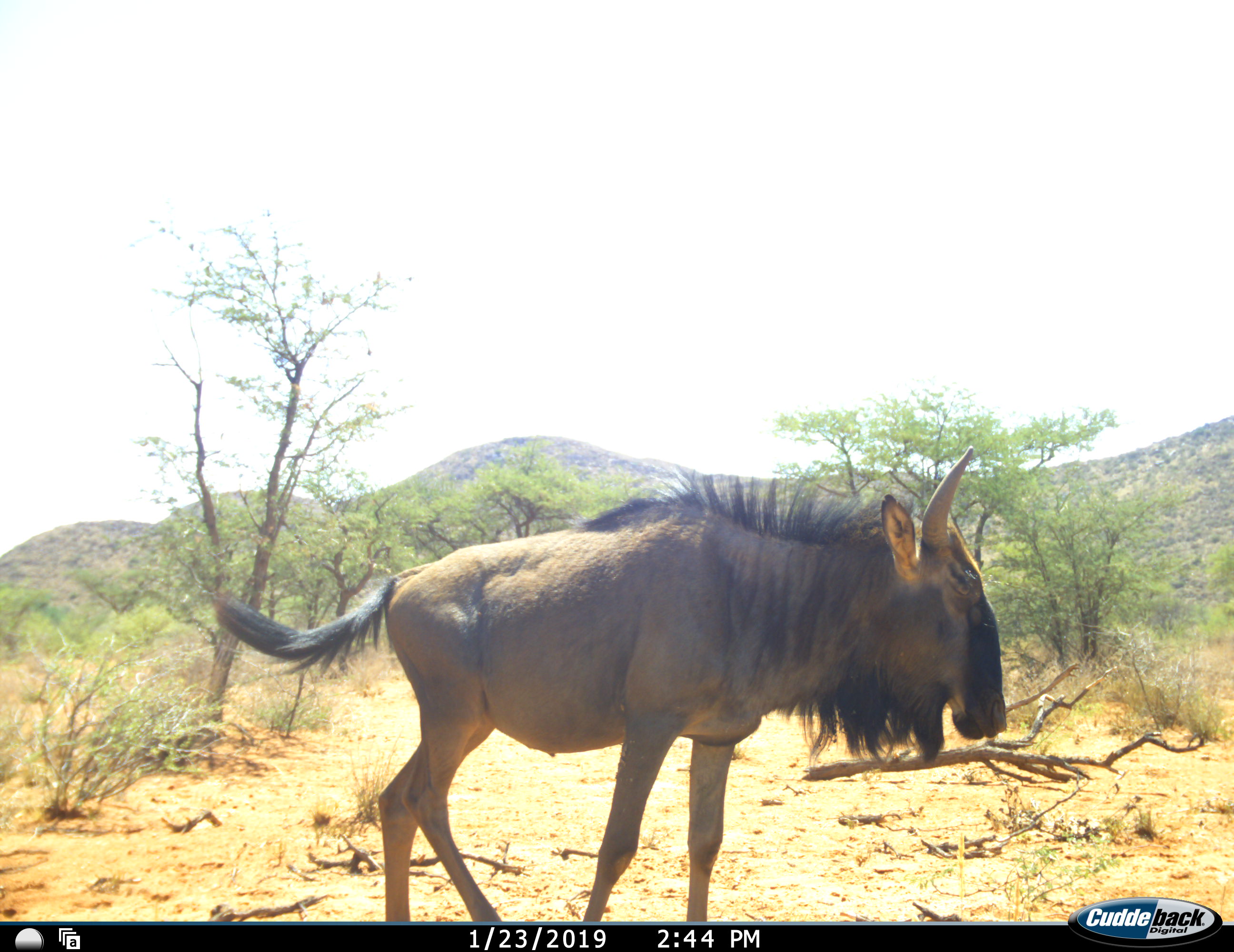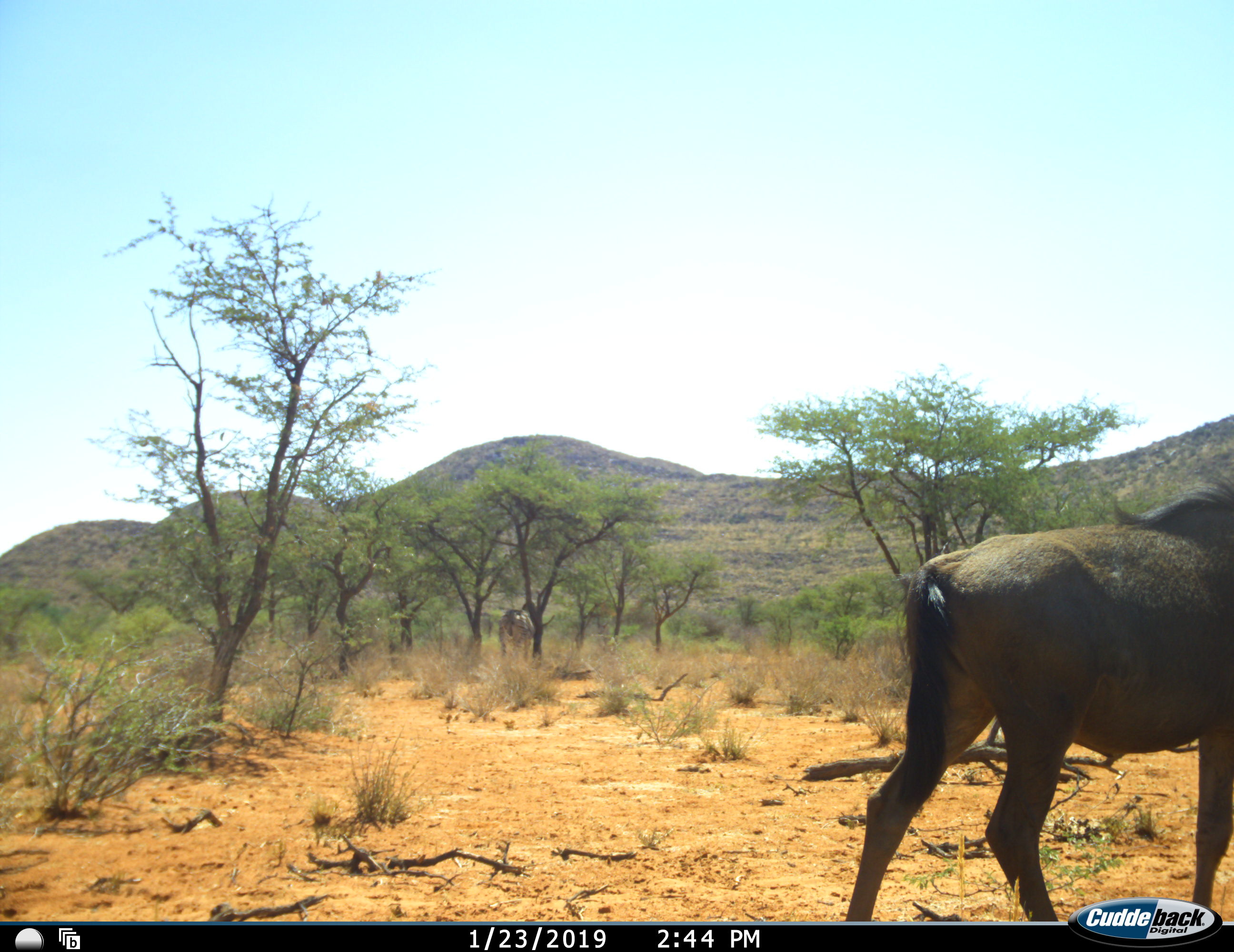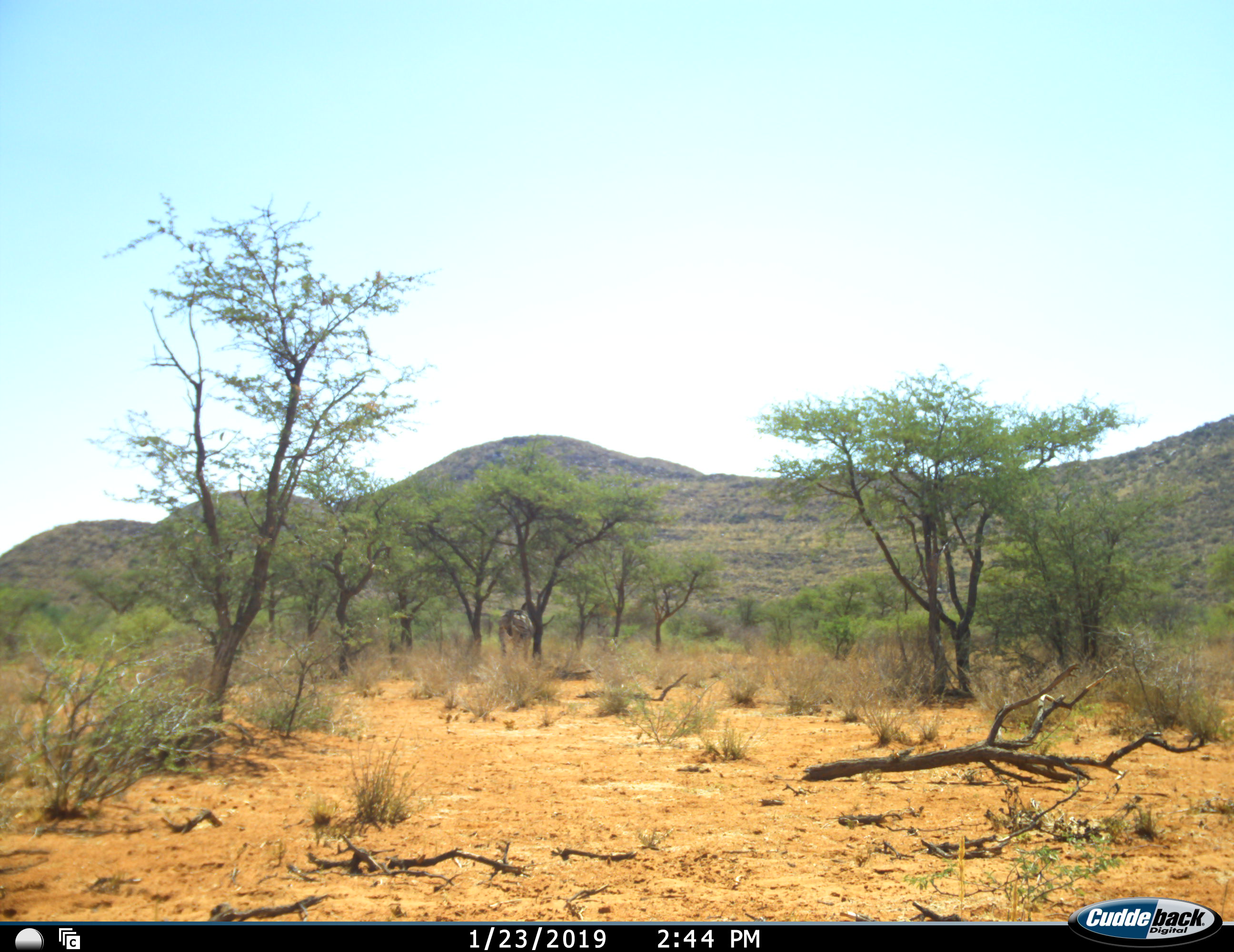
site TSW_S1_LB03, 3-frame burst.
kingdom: Animalia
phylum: Chordata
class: Mammalia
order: Artiodactyla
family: Bovidae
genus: Connochaetes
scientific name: Connochaetes taurinus taurinus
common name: blue wildebeest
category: wildebeestblue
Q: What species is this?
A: Wildebeestblue (blue wildebeest) (Connochaetes taurinus taurinus).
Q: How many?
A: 1.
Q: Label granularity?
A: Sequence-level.